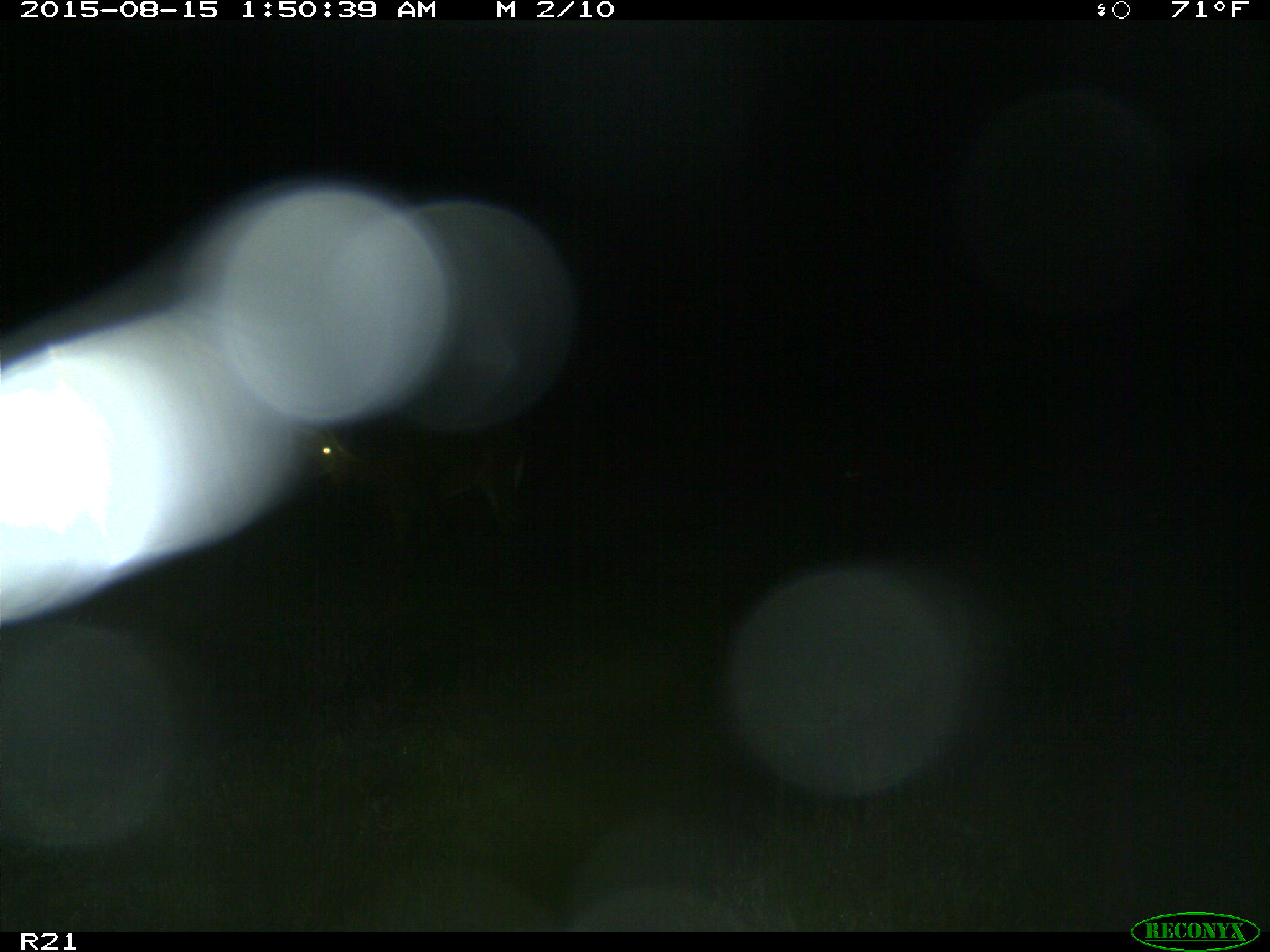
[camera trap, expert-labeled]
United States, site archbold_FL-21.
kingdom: Animalia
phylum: Chordata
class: Mammalia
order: Artiodactyla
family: Cervidae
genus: Odocoileus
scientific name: Odocoileus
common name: deer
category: unidentified deer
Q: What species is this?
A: Unidentified deer (deer) (Odocoileus).